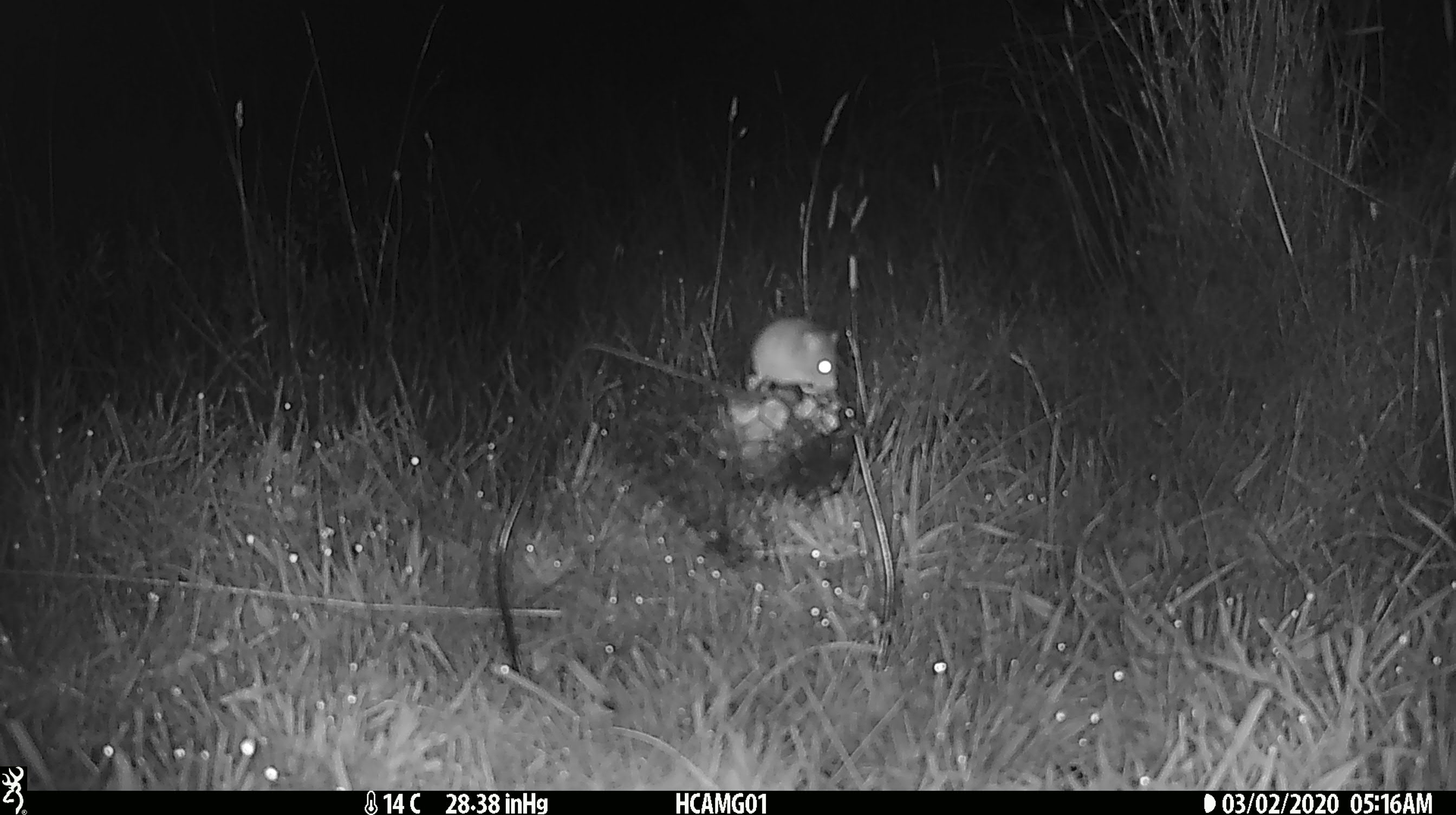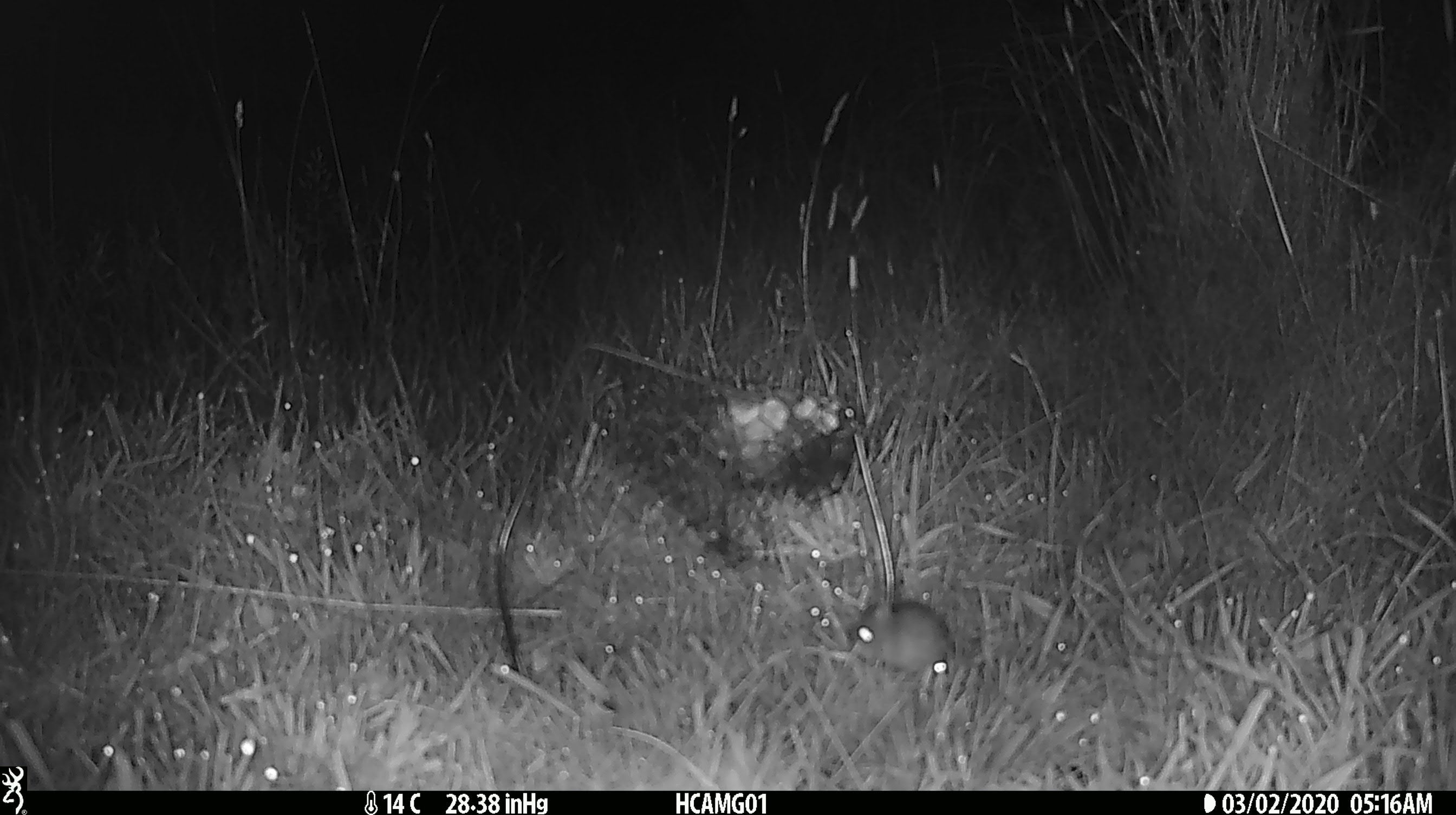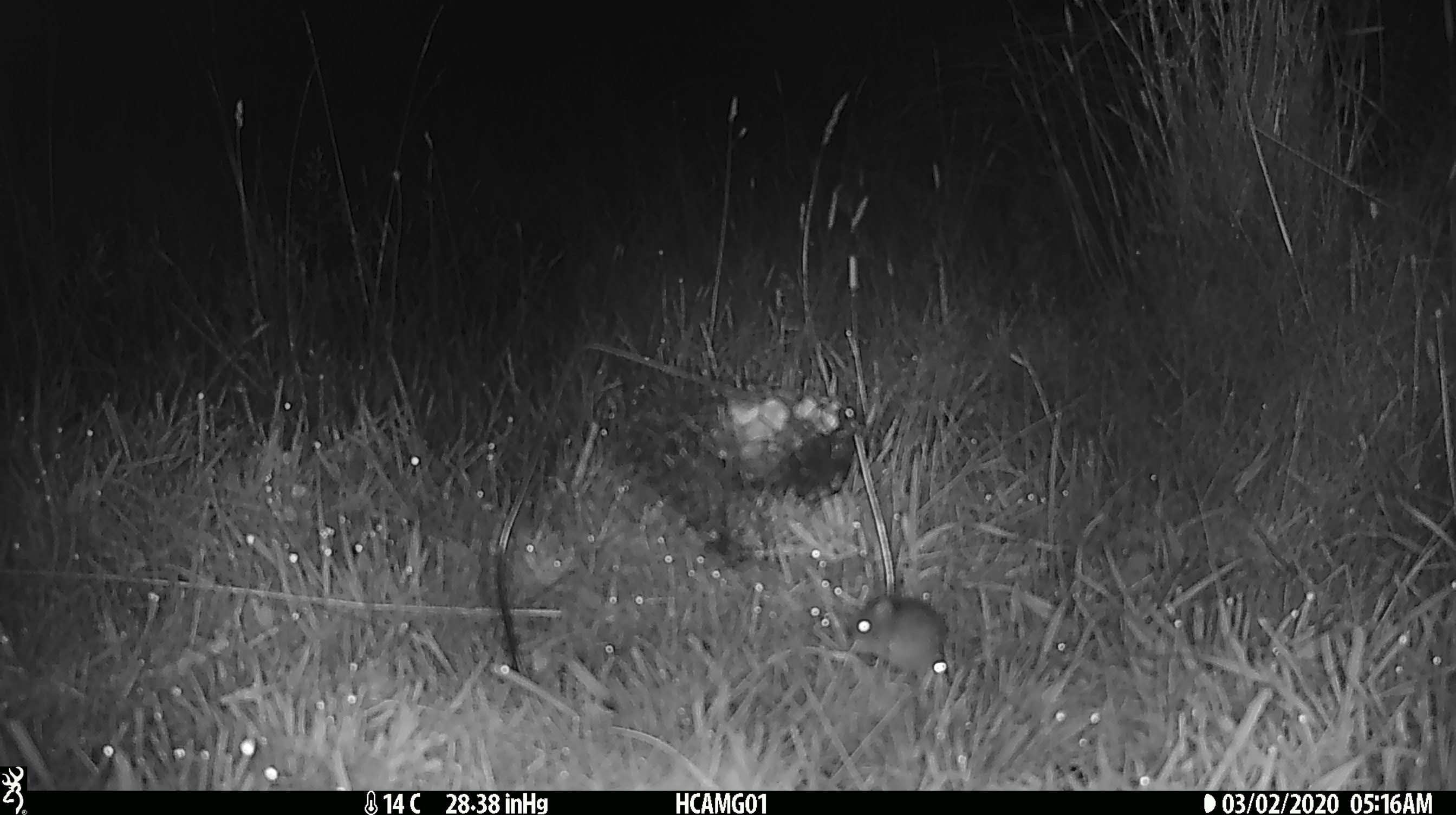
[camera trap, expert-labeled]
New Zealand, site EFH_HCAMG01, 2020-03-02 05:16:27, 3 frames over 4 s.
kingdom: Animalia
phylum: Chordata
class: Mammalia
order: Rodentia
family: Muridae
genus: Mus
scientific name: Mus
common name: mouse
Mouse (Mus).